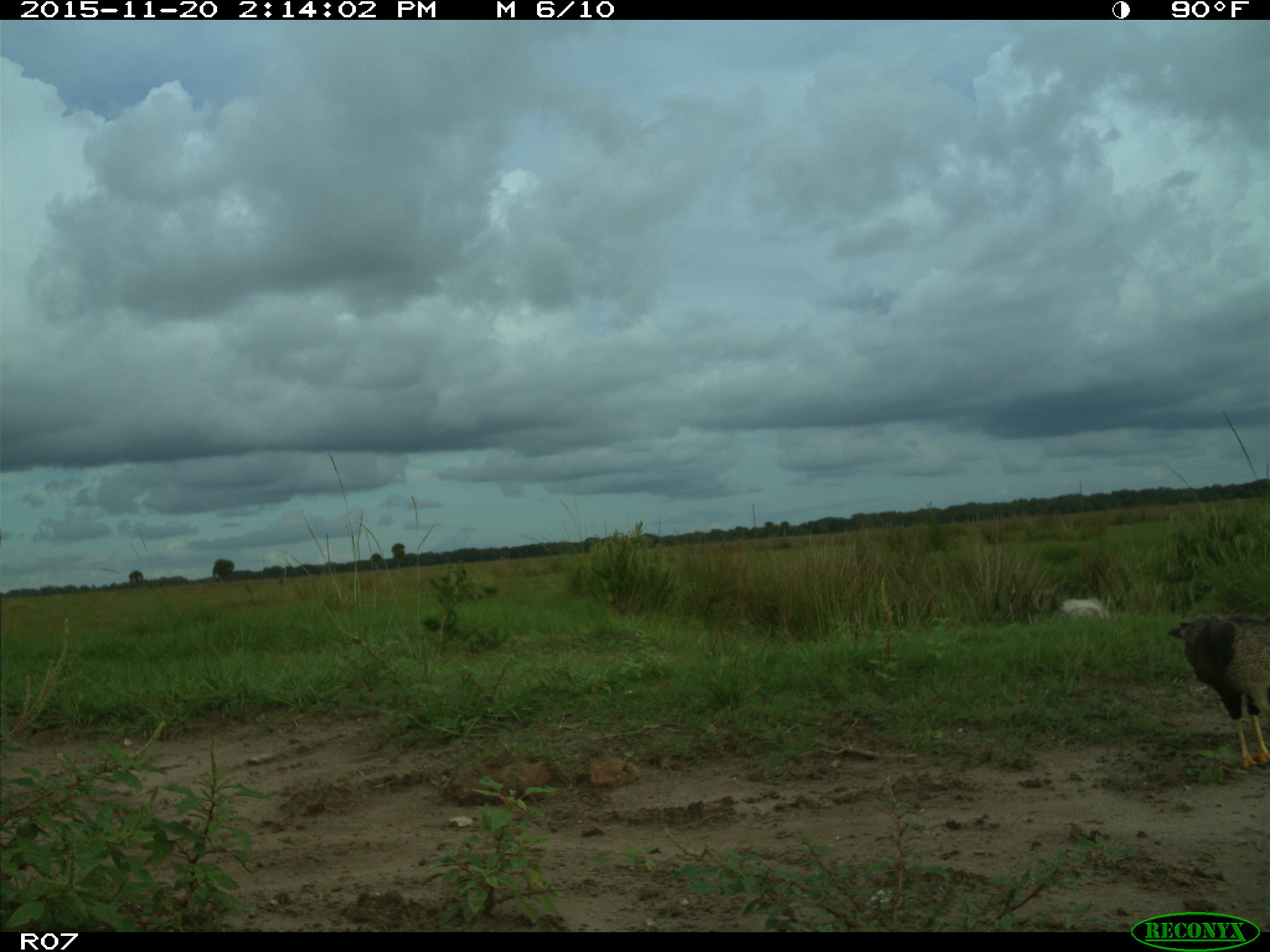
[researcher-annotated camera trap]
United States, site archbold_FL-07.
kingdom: Animalia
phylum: Chordata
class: Aves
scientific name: Aves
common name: birds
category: unidentified bird